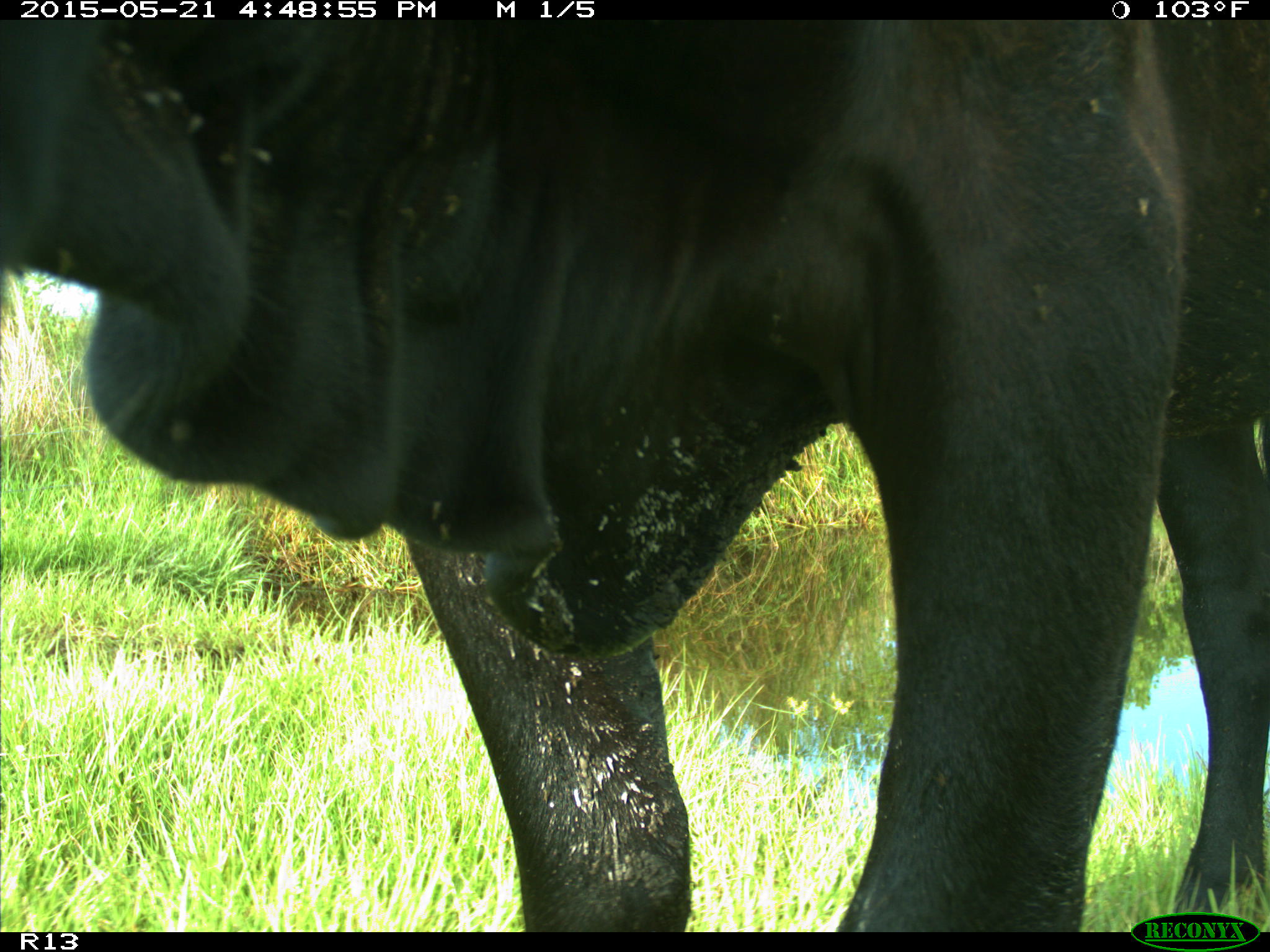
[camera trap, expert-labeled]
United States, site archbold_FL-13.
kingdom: Animalia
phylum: Chordata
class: Mammalia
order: Artiodactyla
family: Bovidae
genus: Bos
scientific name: Bos taurus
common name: domestic cow